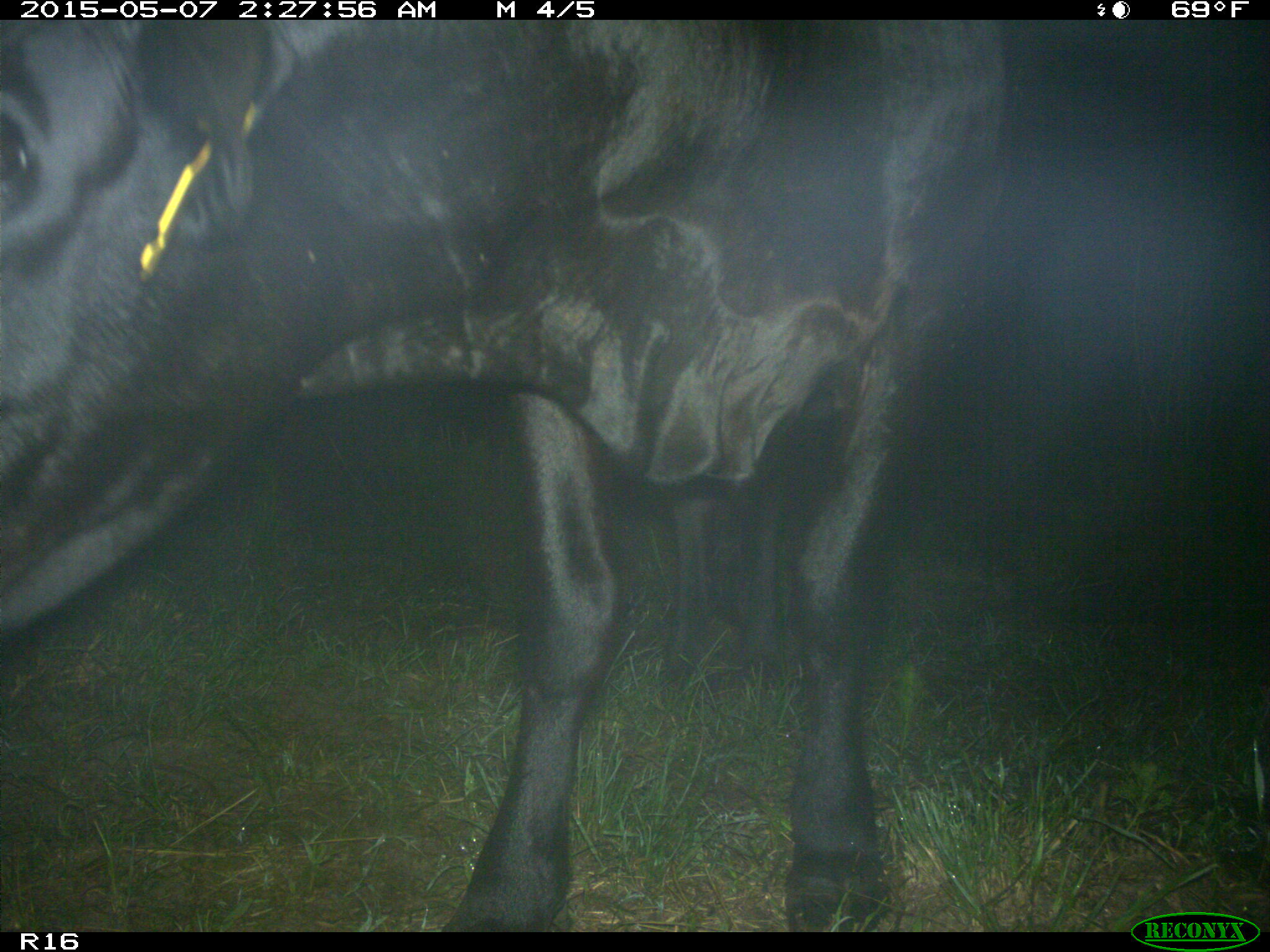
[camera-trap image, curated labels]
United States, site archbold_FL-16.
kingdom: Animalia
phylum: Chordata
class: Mammalia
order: Artiodactyla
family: Bovidae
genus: Bos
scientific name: Bos taurus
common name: domestic cow